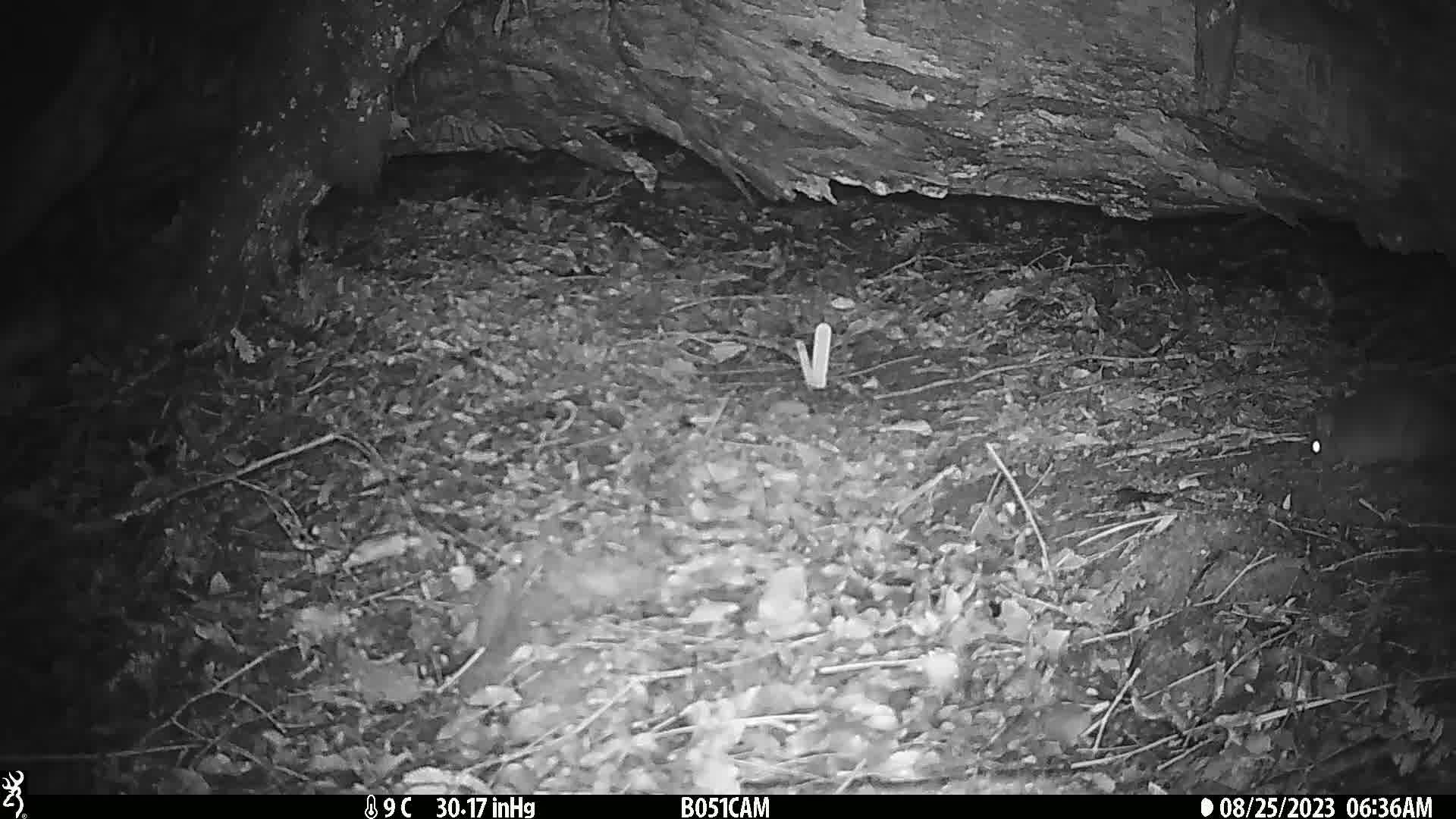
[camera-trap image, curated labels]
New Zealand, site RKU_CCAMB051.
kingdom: Animalia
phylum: Chordata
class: Mammalia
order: Rodentia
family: Muridae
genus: Rattus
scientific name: Rattus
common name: rat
Rat (Rattus).